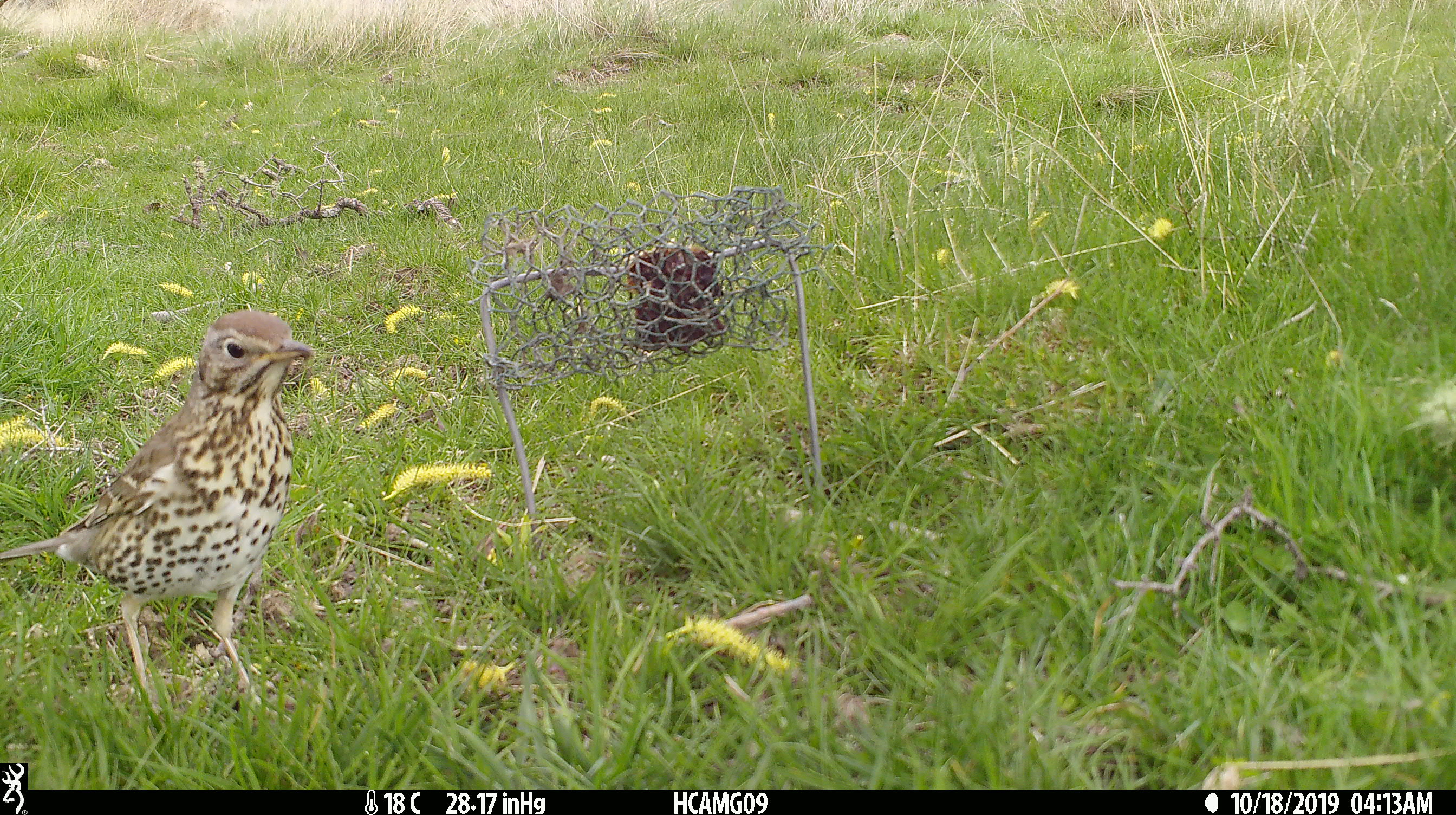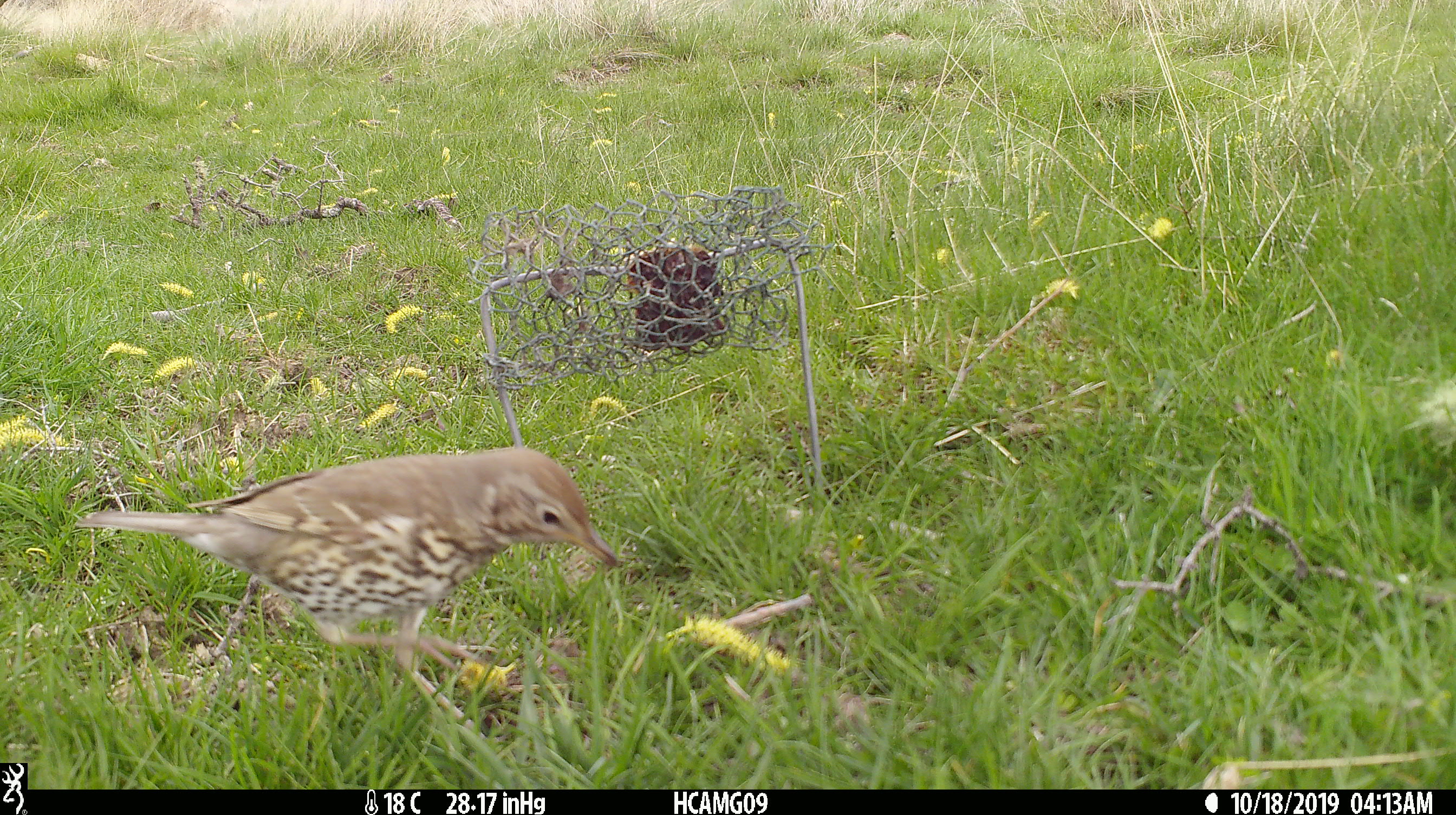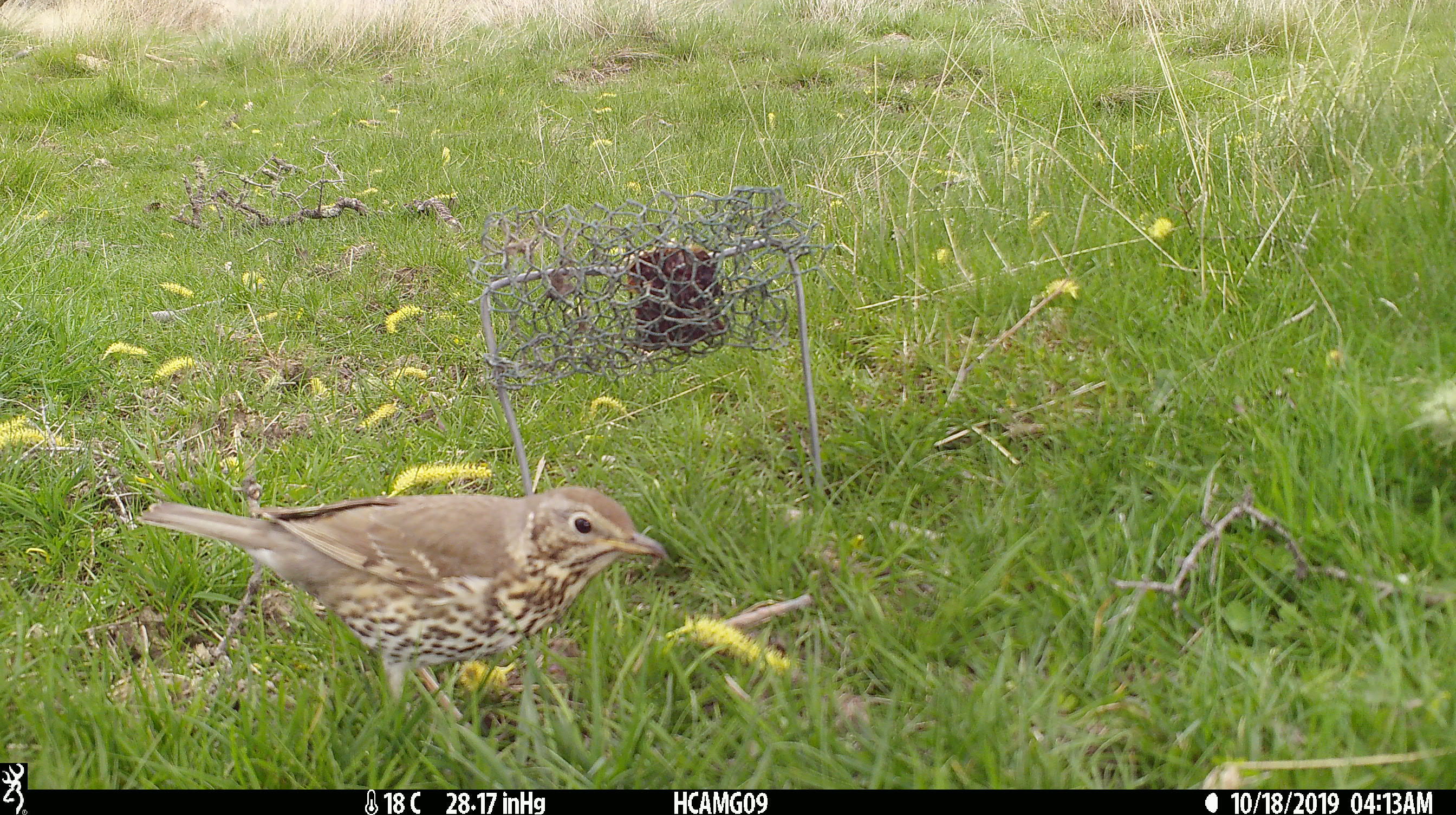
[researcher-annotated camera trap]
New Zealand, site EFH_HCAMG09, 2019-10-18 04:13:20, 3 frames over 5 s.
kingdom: Animalia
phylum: Chordata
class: Aves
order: Passeriformes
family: Turdidae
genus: Turdus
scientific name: Turdus philomelos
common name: song thrush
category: thrush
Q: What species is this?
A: Thrush (song thrush) (Turdus philomelos).